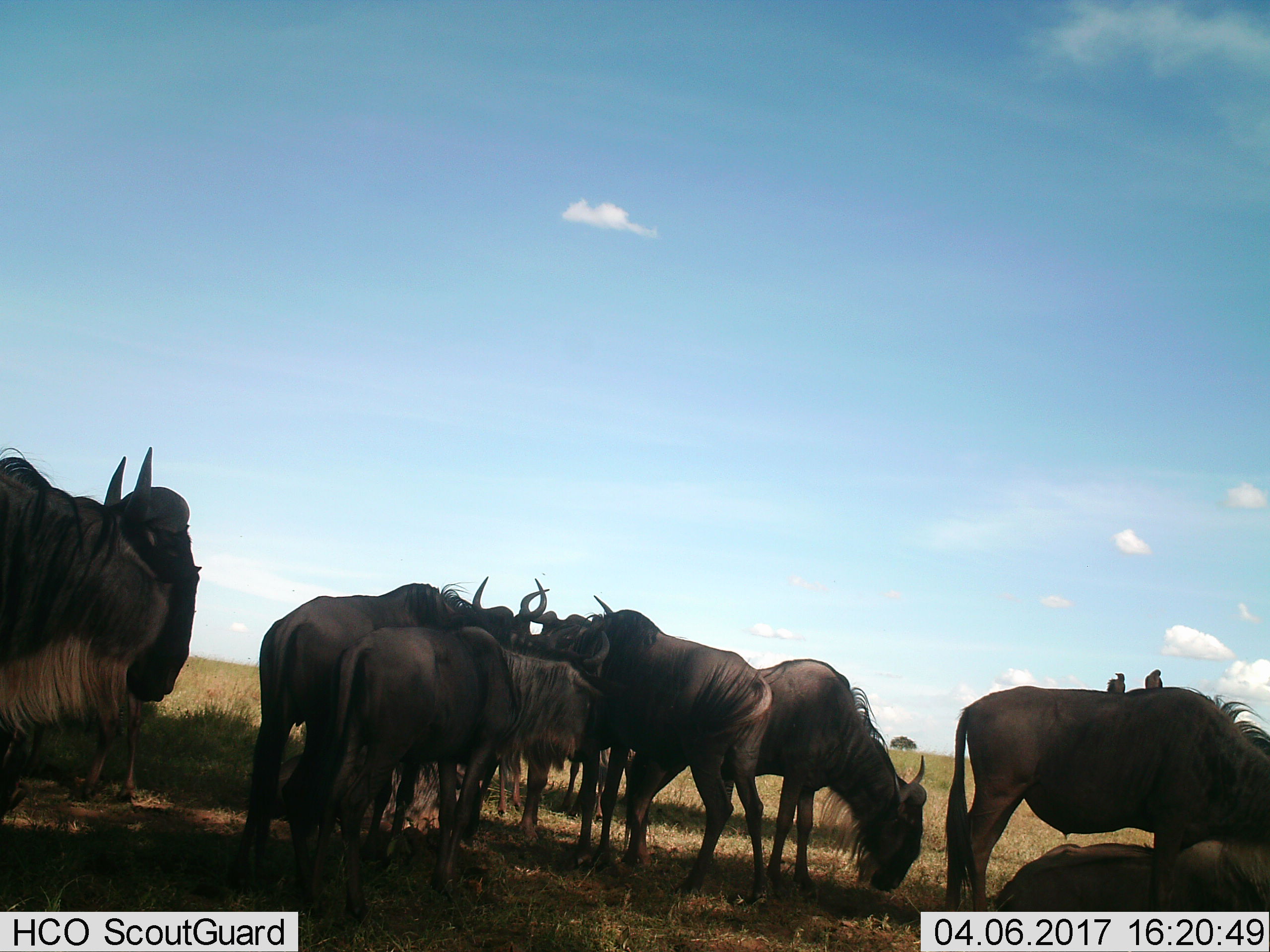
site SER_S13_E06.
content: unidentified animal